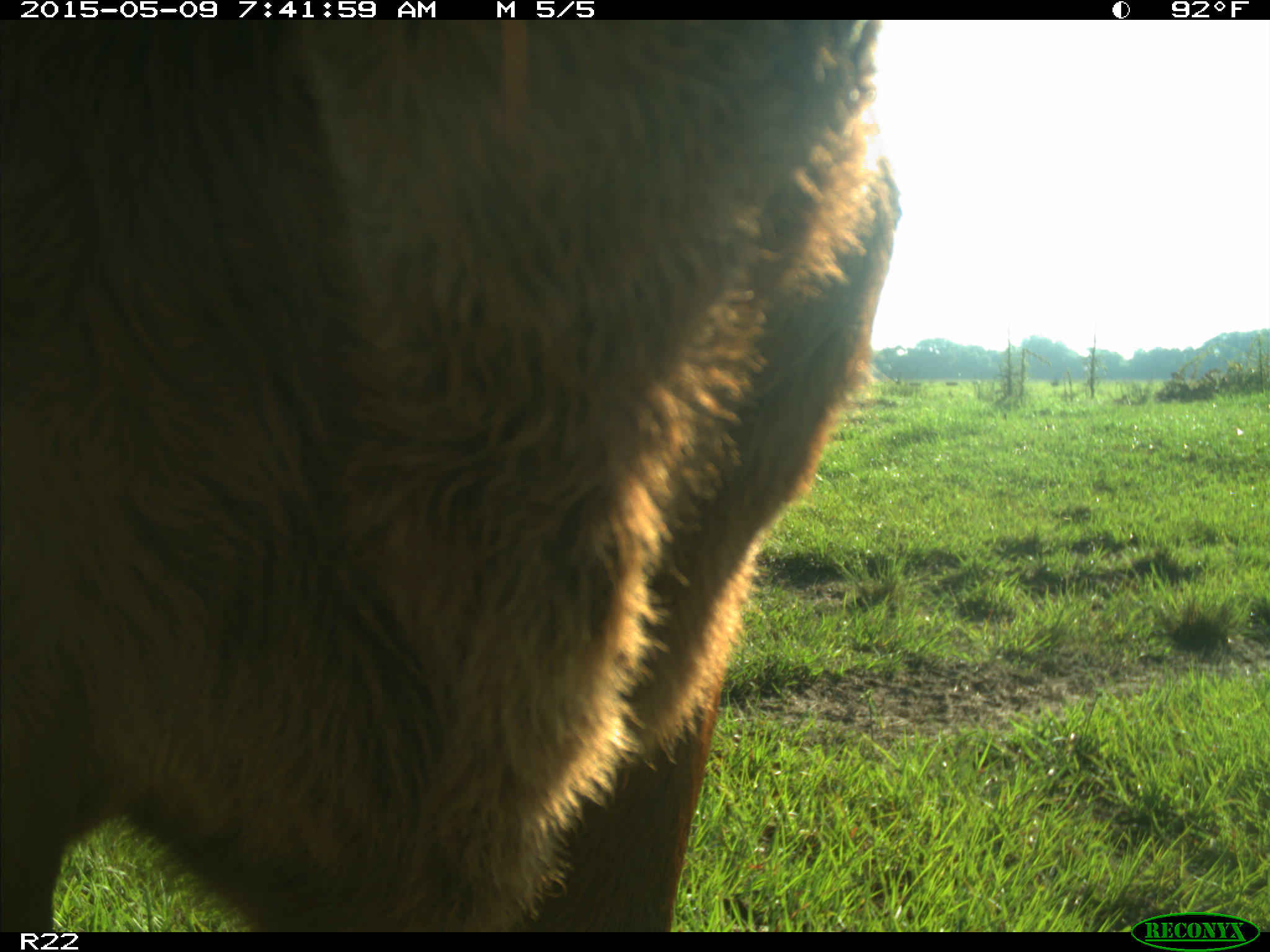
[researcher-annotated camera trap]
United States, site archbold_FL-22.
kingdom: Animalia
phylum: Chordata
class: Mammalia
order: Artiodactyla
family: Bovidae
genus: Bos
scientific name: Bos taurus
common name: domestic cow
Bos taurus (domestic cow).